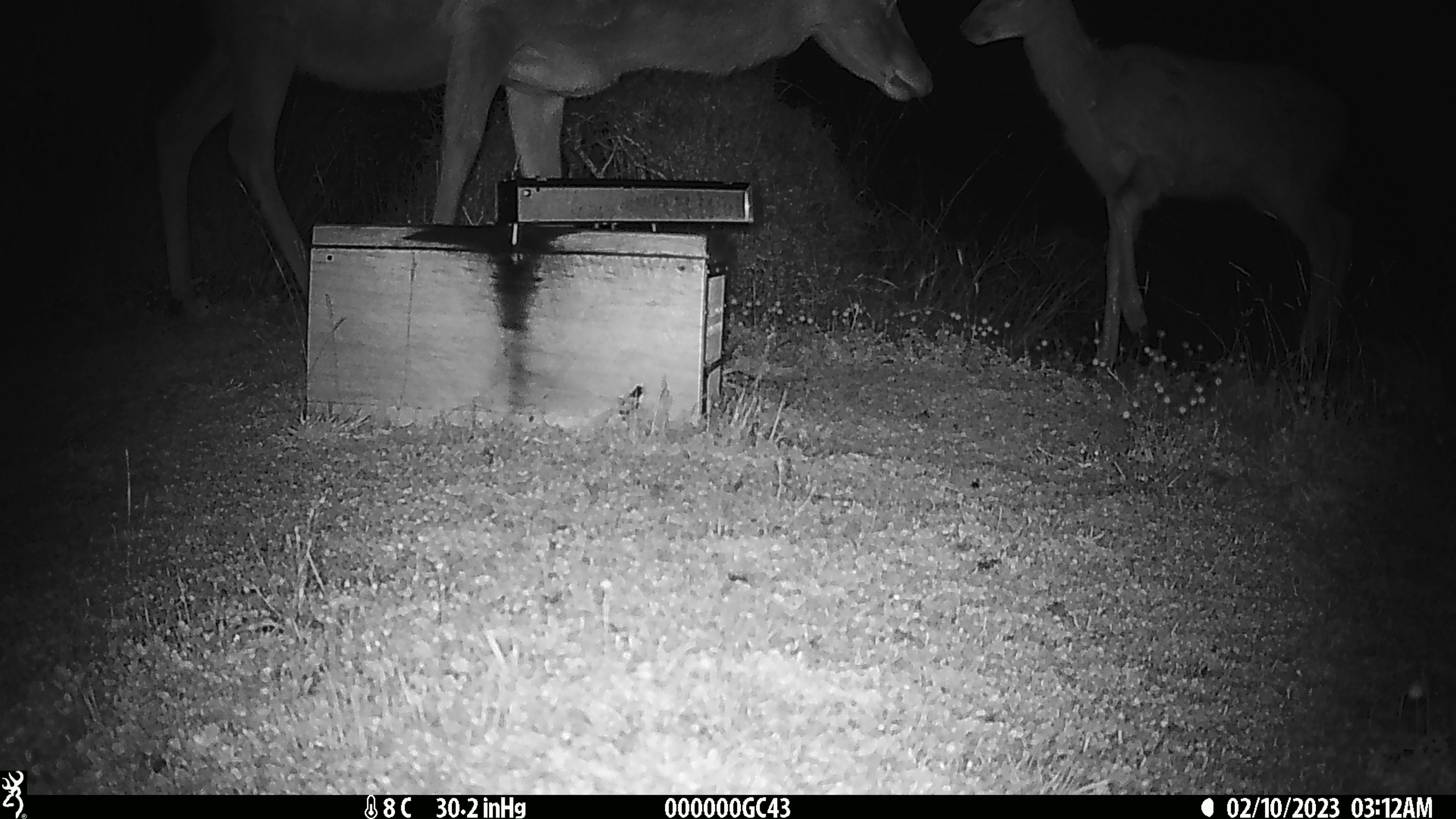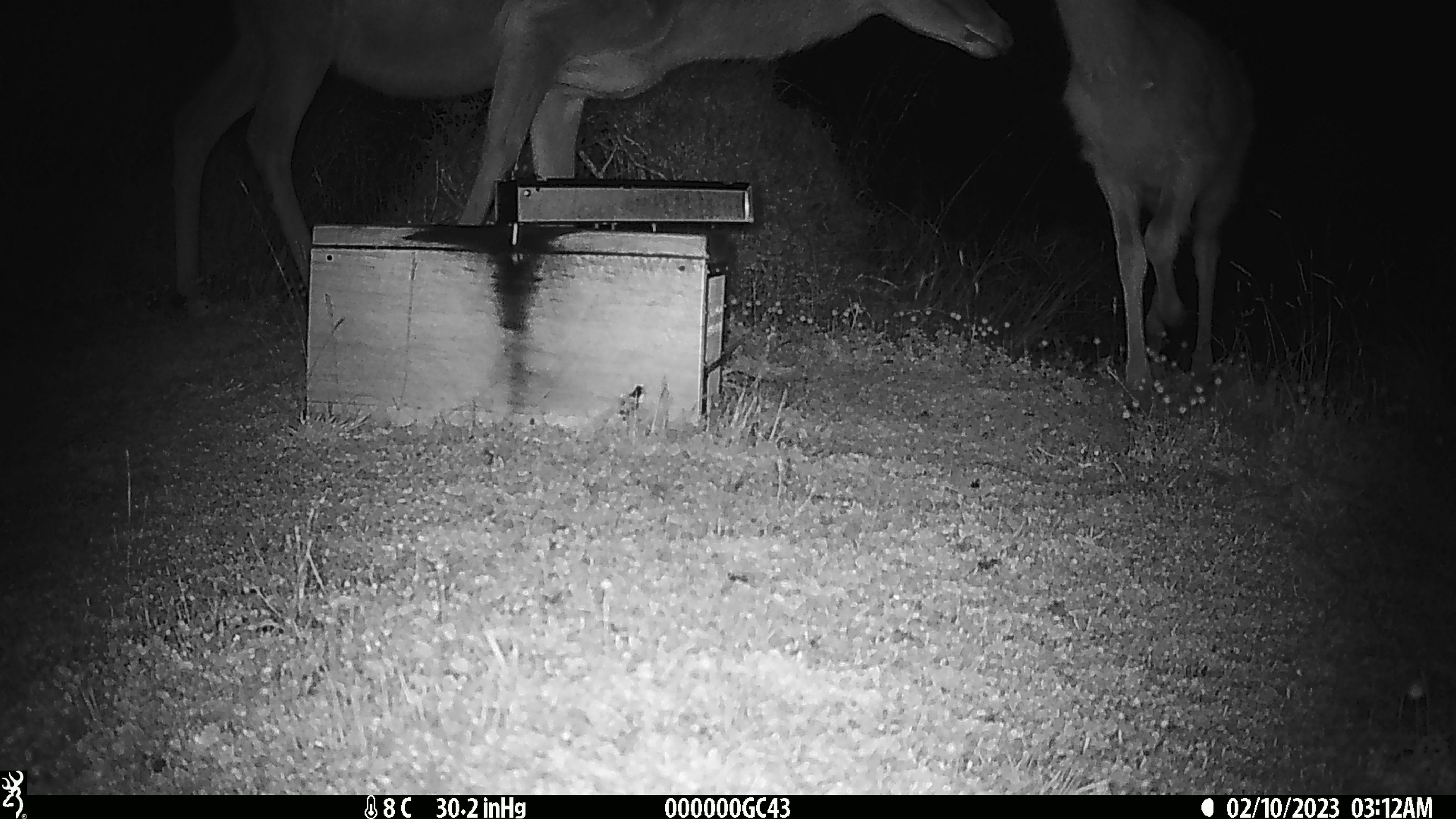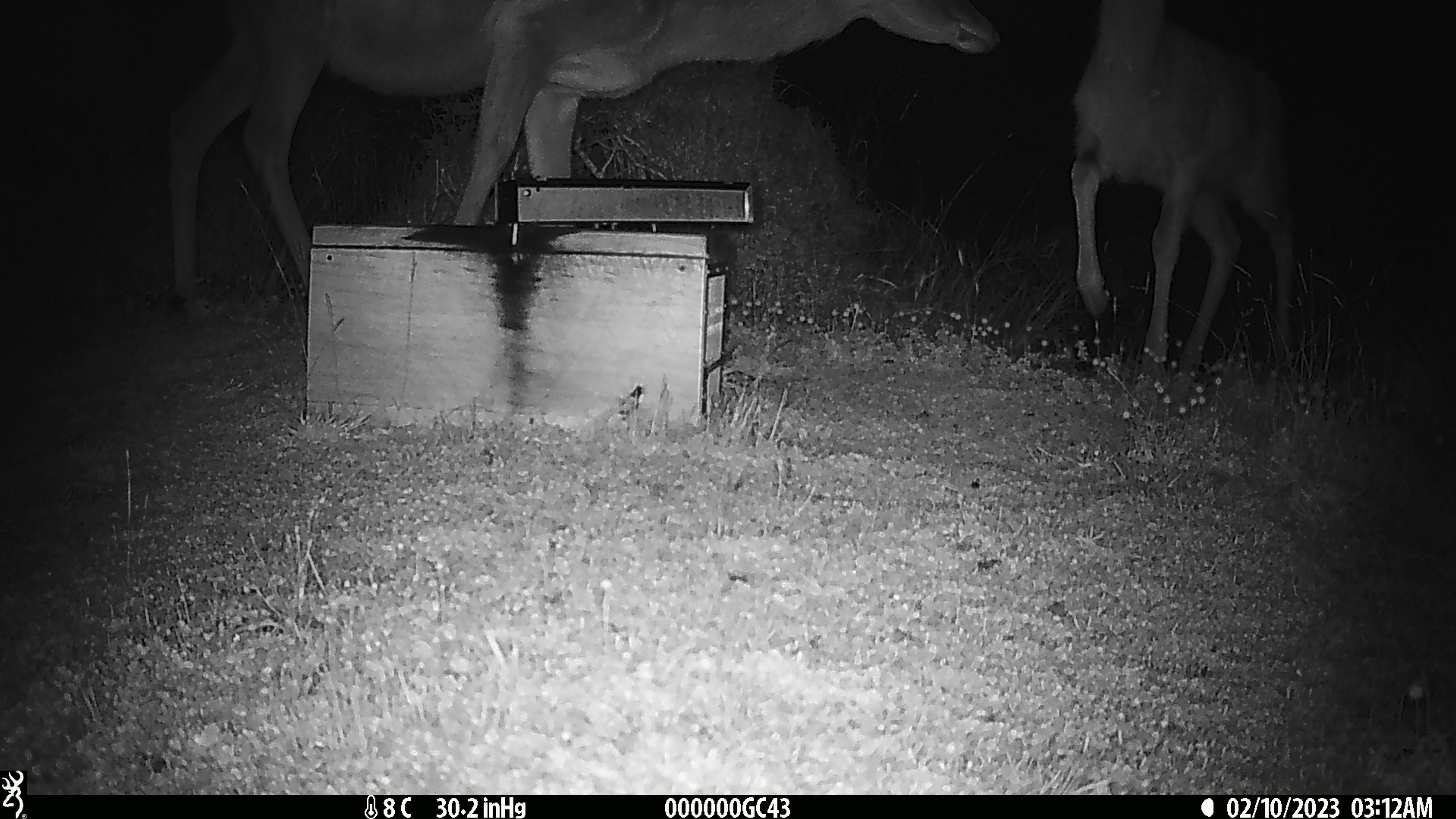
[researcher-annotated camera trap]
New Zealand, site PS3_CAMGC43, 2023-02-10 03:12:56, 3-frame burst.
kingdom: Animalia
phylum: Chordata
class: Mammalia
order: Artiodactyla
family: Cervidae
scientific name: Cervidae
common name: deer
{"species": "deer (Cervidae)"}